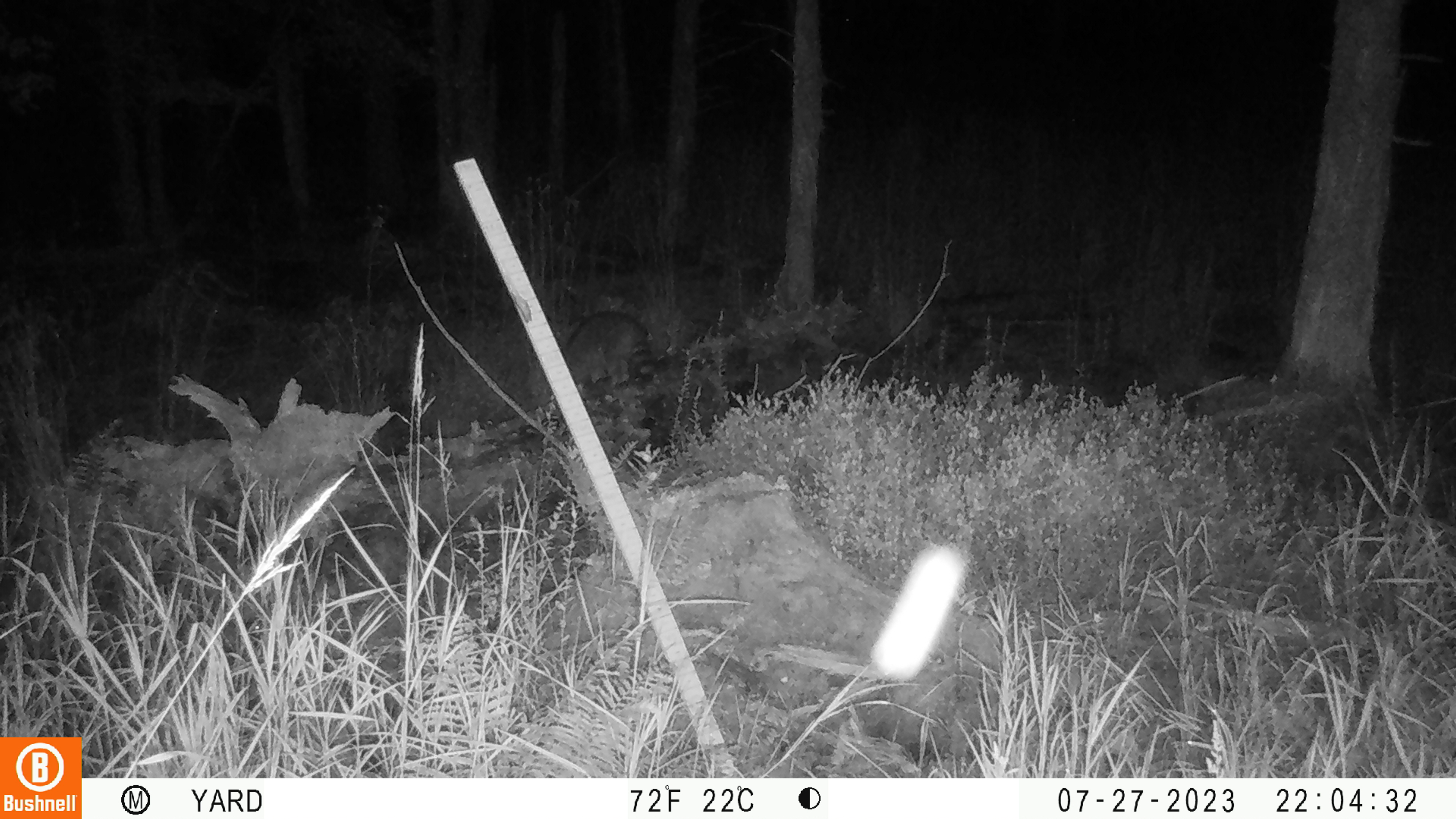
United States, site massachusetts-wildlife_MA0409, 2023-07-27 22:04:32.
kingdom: Animalia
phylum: Chordata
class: Mammalia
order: Carnivora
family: Procyonidae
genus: Procyon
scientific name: Procyon lotor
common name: raccoon